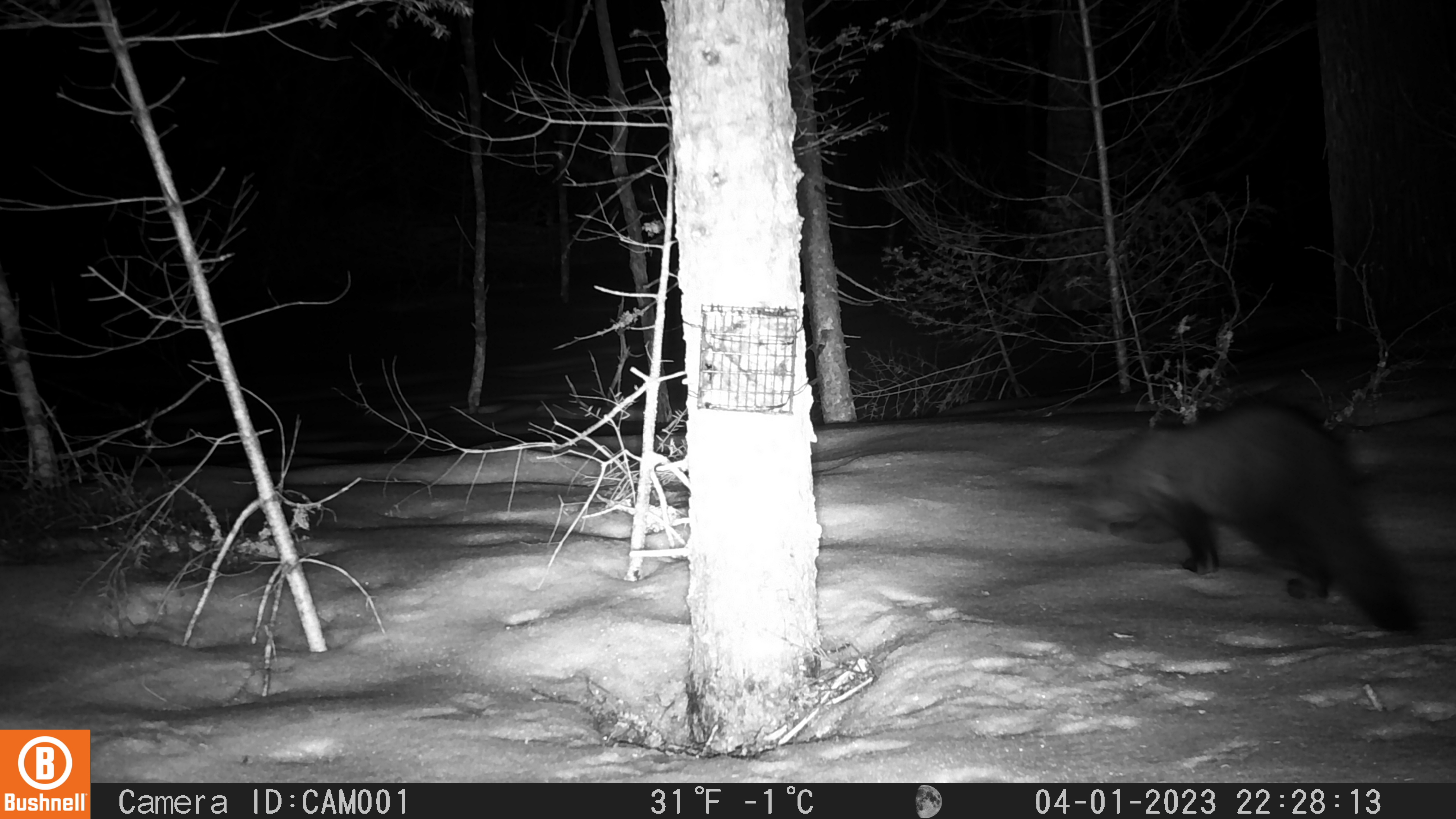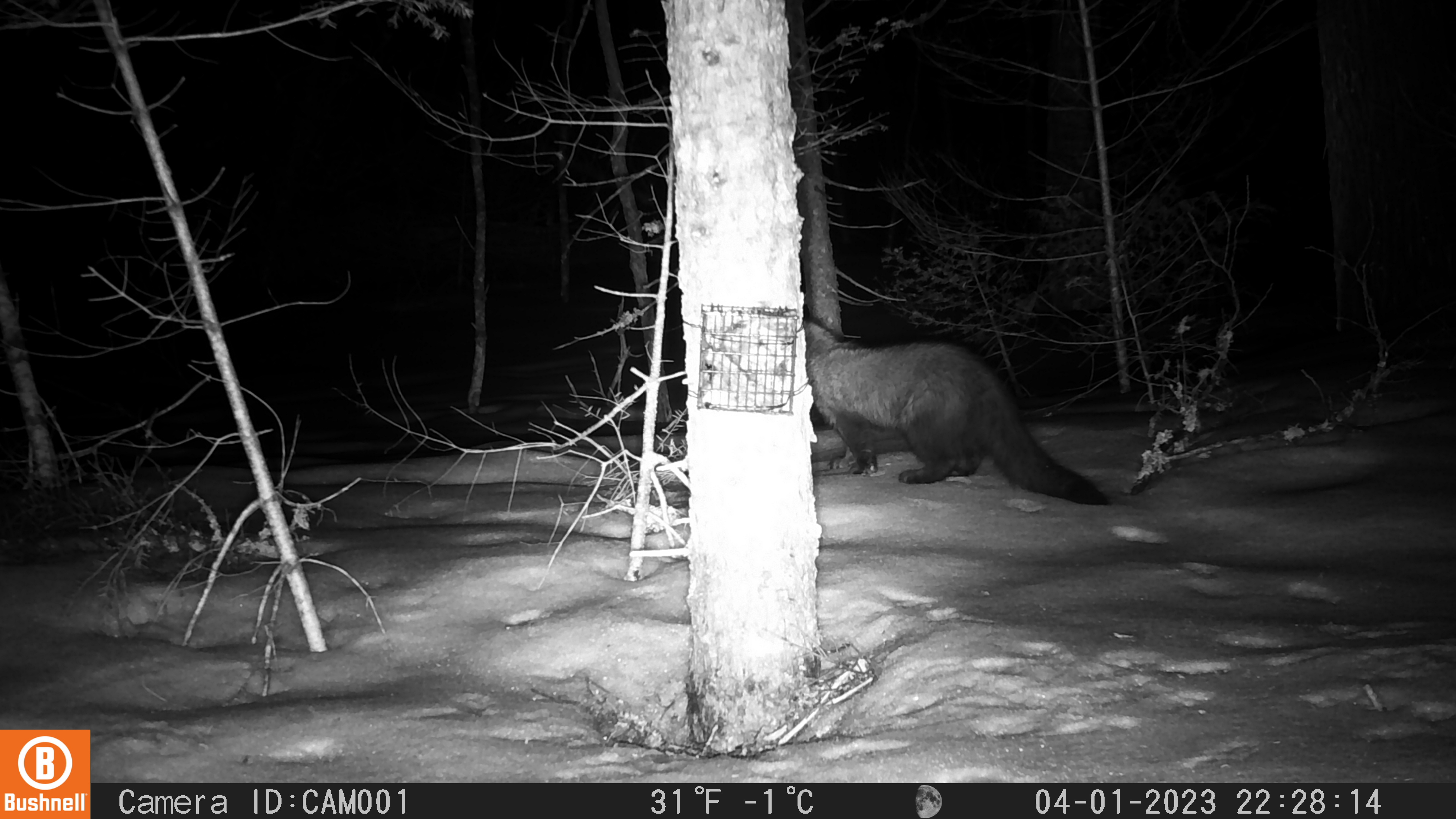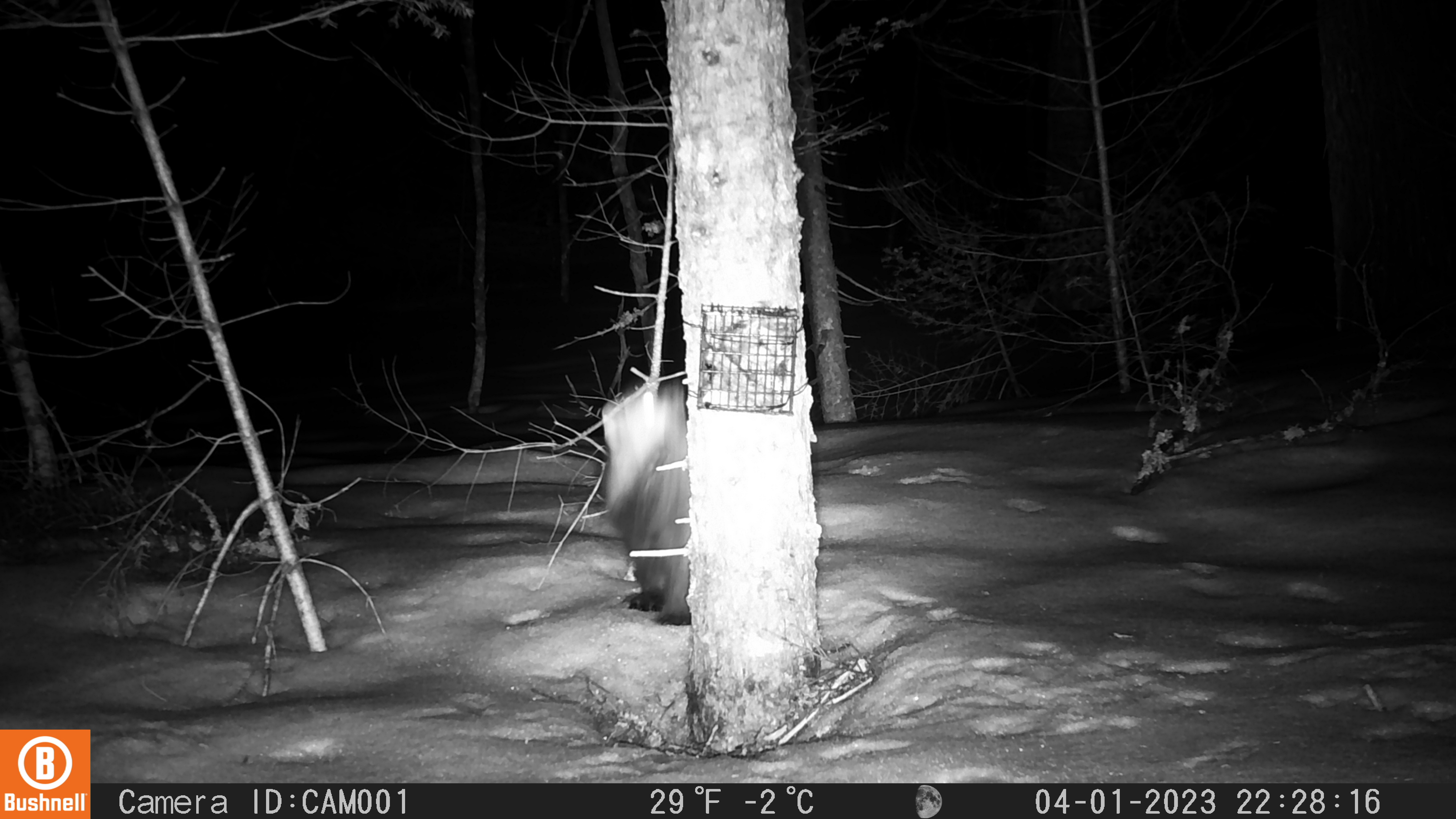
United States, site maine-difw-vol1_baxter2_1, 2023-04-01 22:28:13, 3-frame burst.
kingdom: Animalia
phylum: Chordata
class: Mammalia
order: Carnivora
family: Mustelidae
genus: Pekania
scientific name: Pekania pennanti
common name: fisher